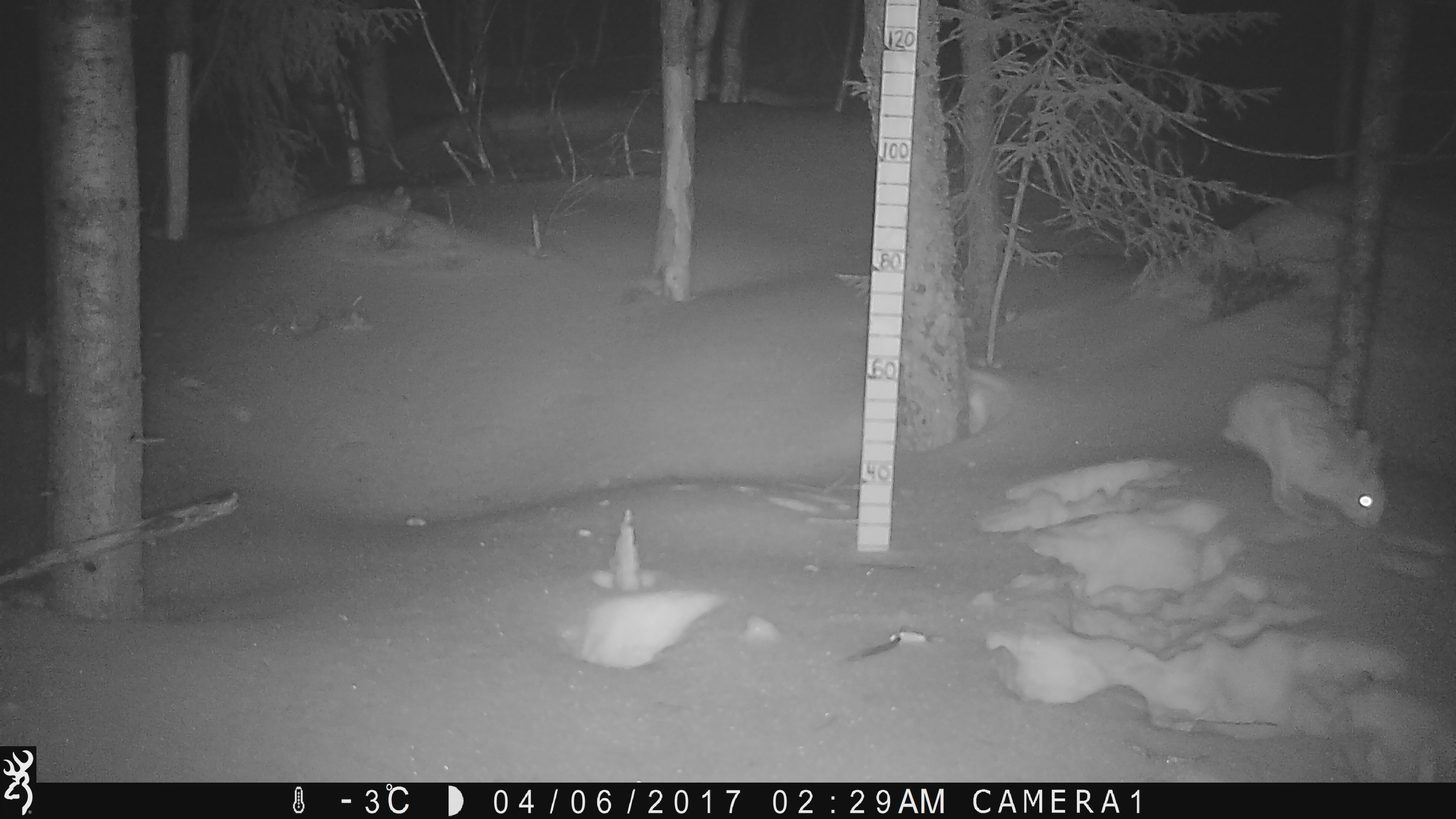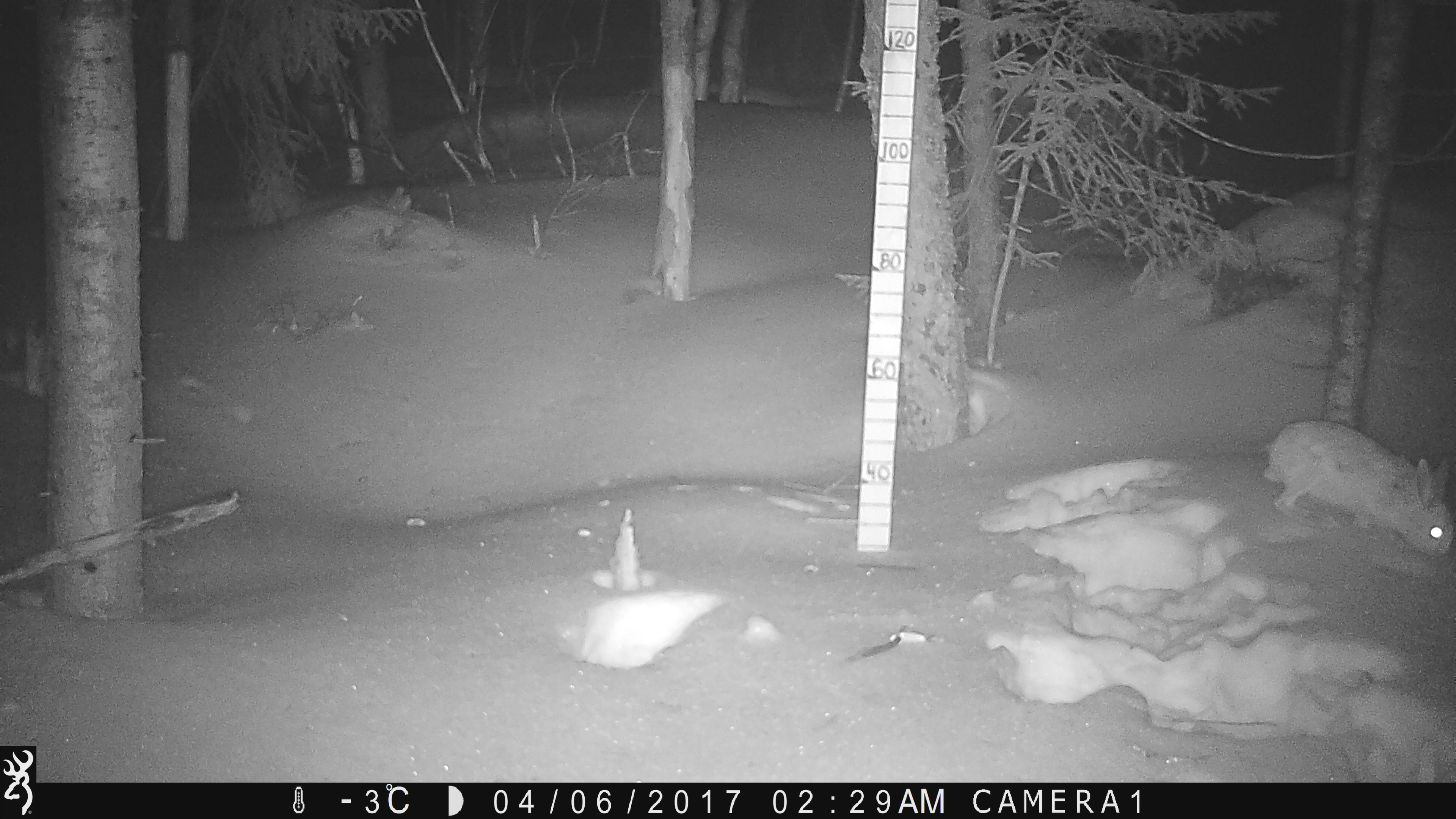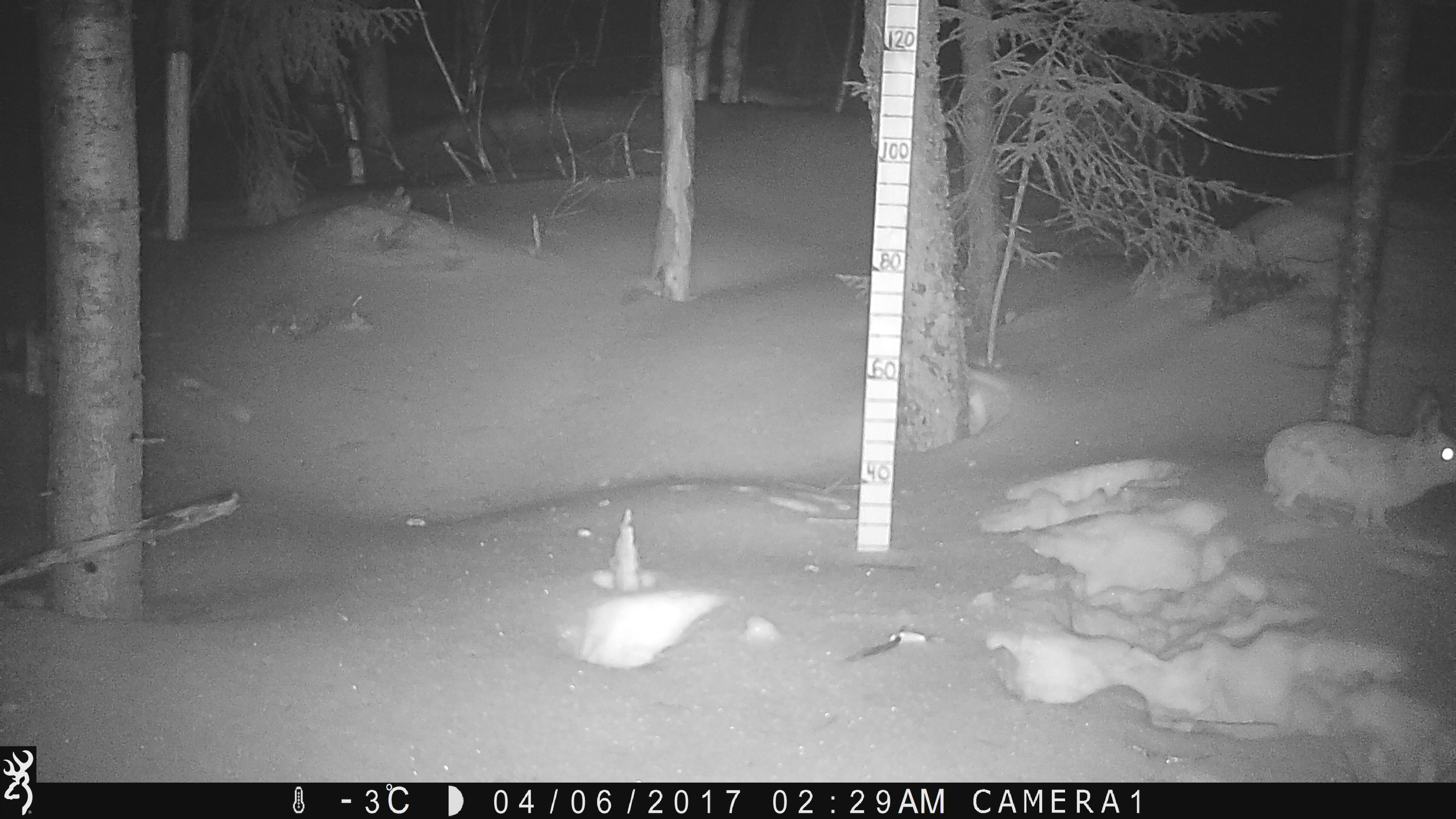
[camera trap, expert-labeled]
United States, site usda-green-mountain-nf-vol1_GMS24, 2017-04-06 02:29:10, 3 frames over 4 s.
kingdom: Animalia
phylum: Chordata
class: Mammalia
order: Lagomorpha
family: Leporidae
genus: Lepus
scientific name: Lepus americanus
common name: snowshoe hare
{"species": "snowshoe hare (Lepus americanus)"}